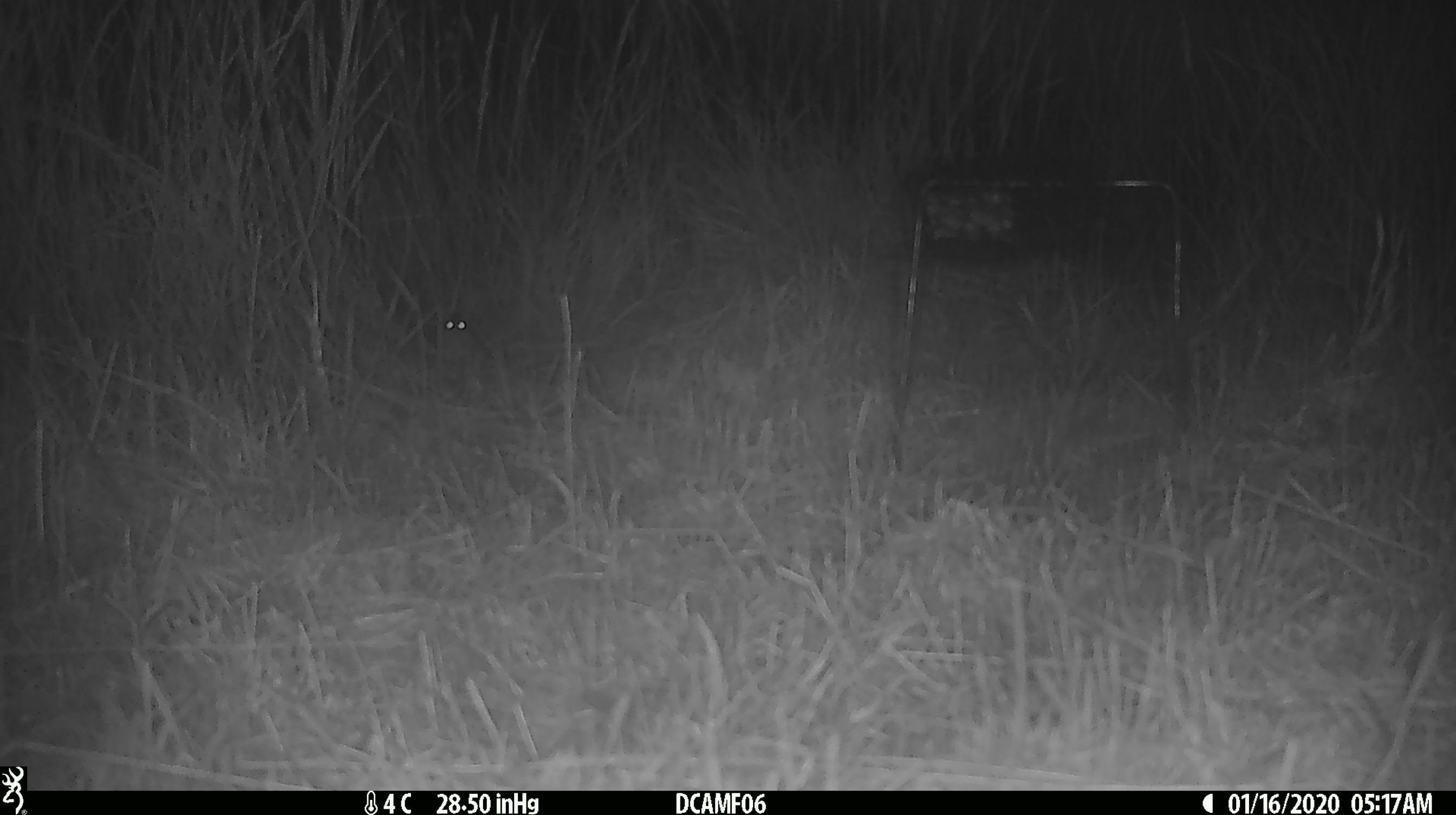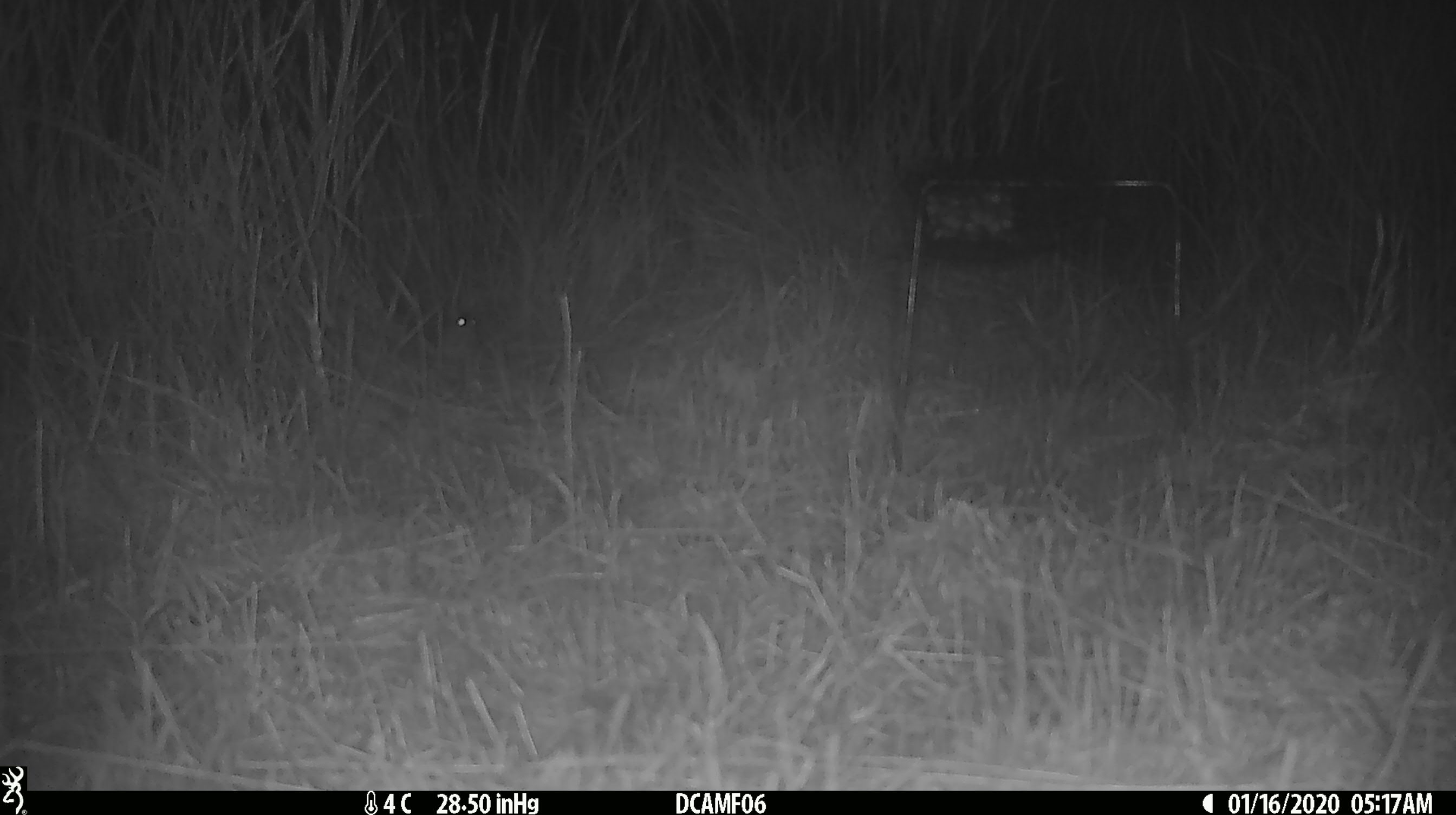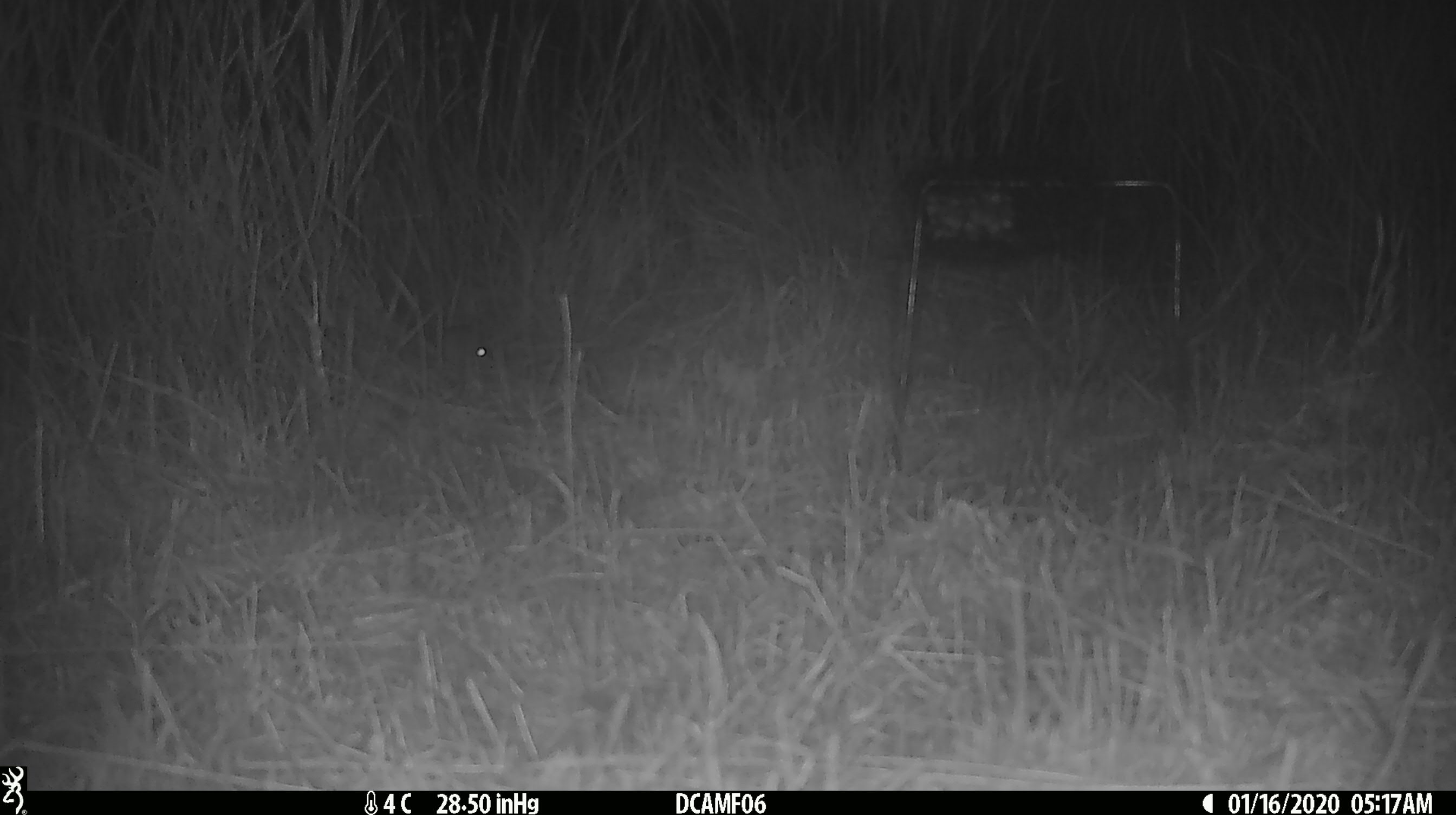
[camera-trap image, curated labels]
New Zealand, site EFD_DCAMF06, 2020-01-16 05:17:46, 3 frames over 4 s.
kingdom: Animalia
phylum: Chordata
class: Mammalia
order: Rodentia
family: Muridae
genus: Mus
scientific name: Mus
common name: mouse